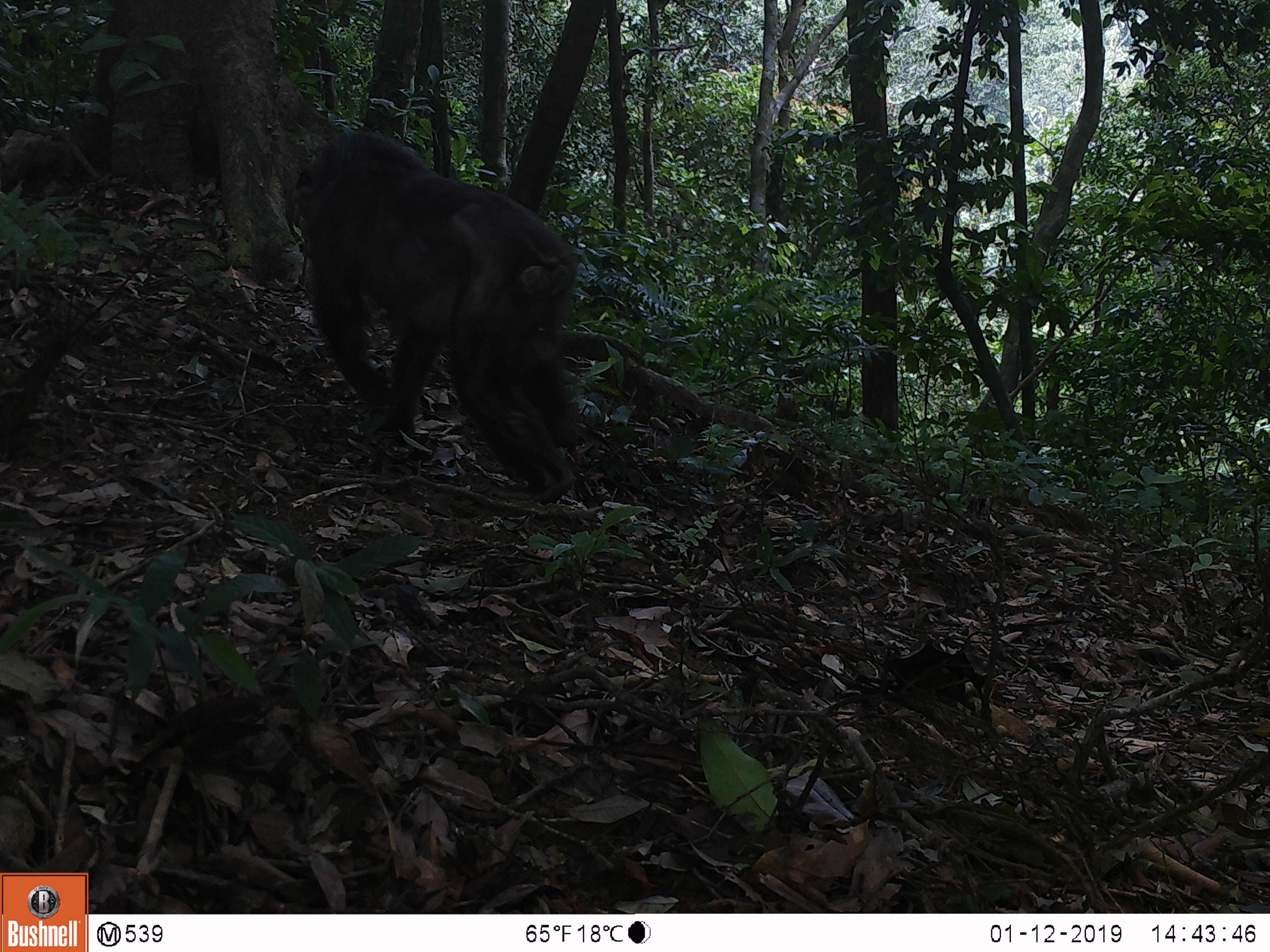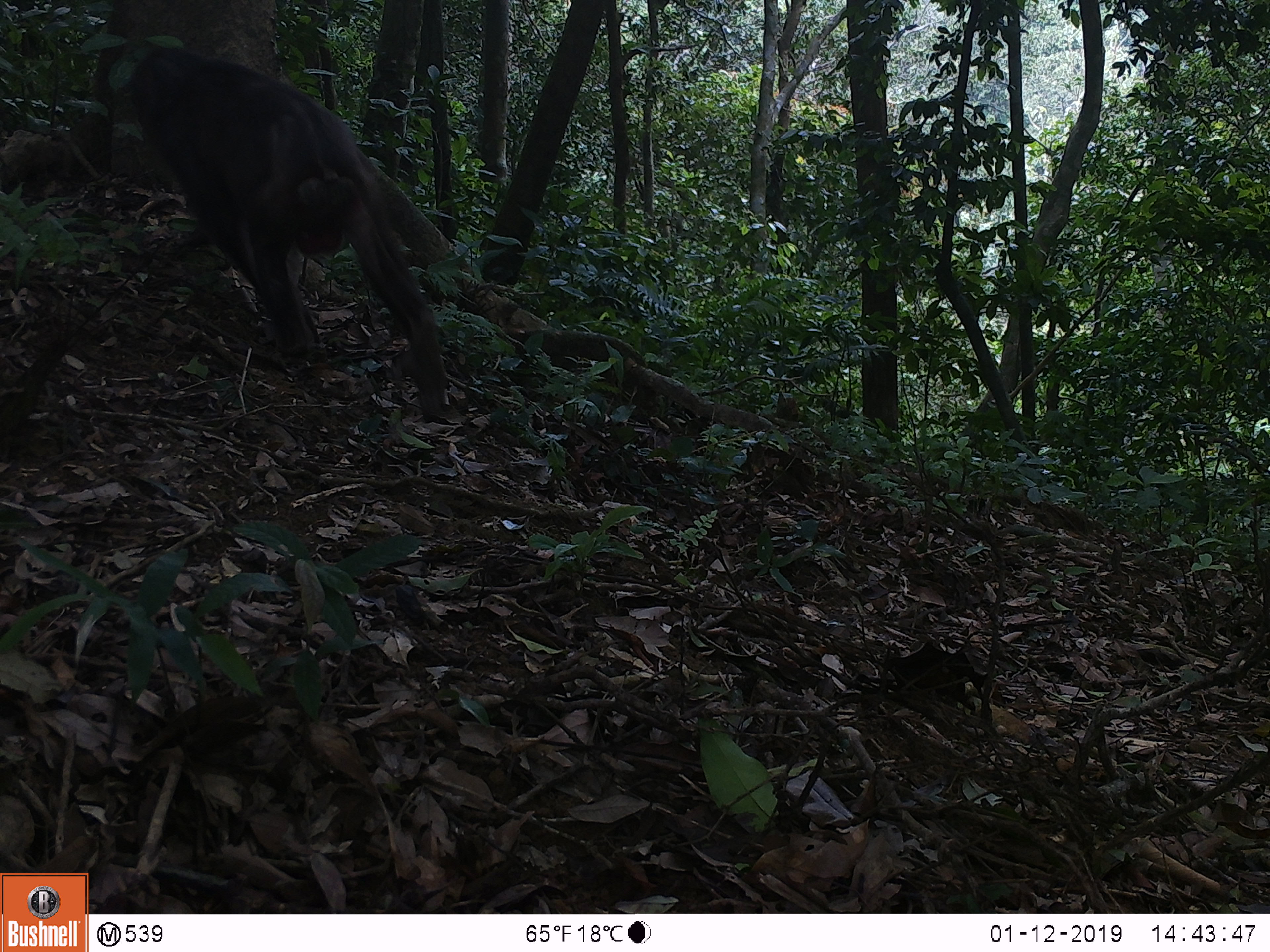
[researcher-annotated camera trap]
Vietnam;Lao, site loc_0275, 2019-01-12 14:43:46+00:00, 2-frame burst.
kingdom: Animalia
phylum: Chordata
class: Mammalia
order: Primates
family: Cercopithecidae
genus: Macaca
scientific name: Macaca arctoides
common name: stump-tailed macaque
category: stump tailed macaque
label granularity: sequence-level